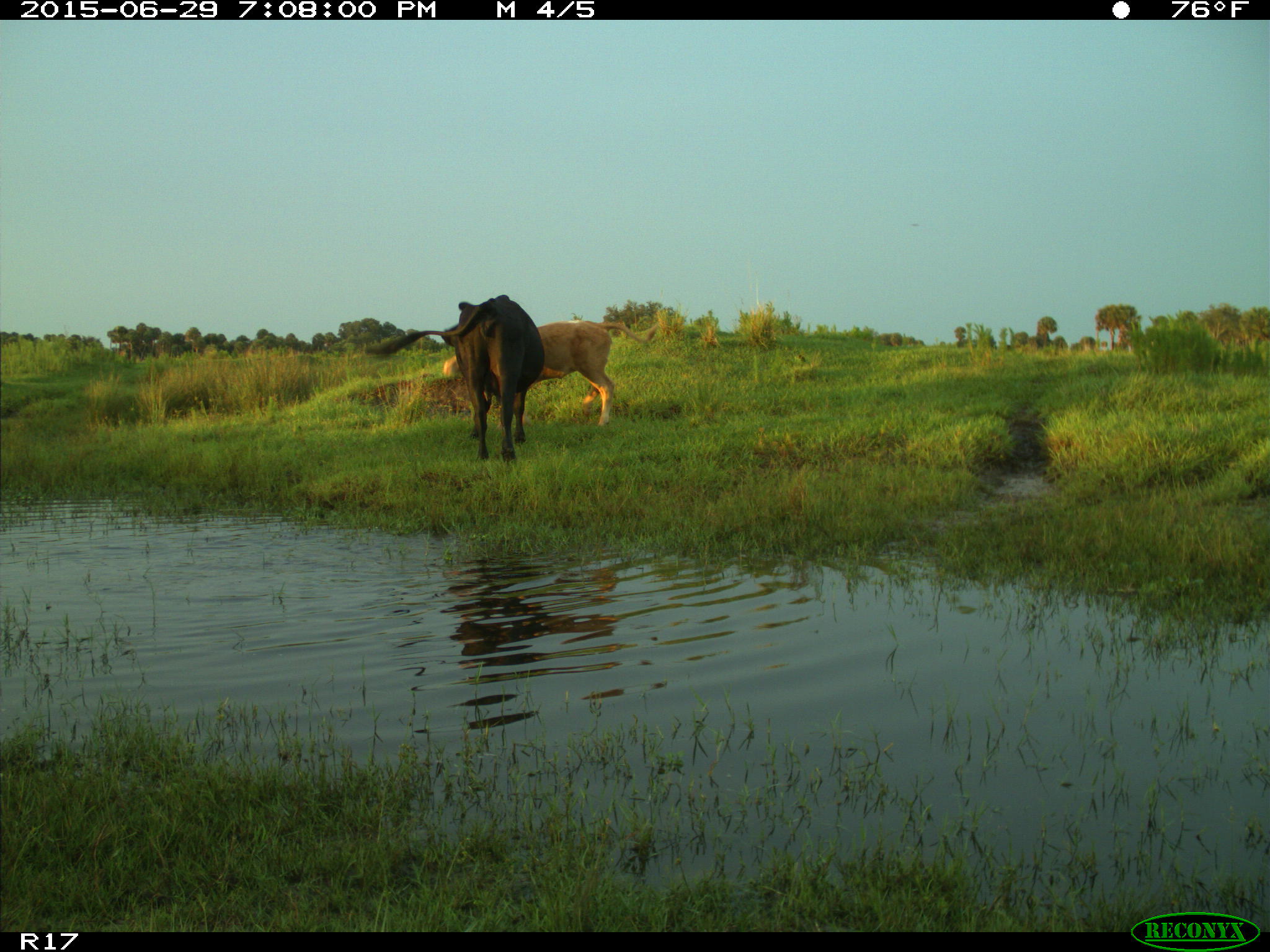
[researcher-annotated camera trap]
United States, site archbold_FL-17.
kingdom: Animalia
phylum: Chordata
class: Mammalia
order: Artiodactyla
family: Bovidae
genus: Bos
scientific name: Bos taurus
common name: domestic cow